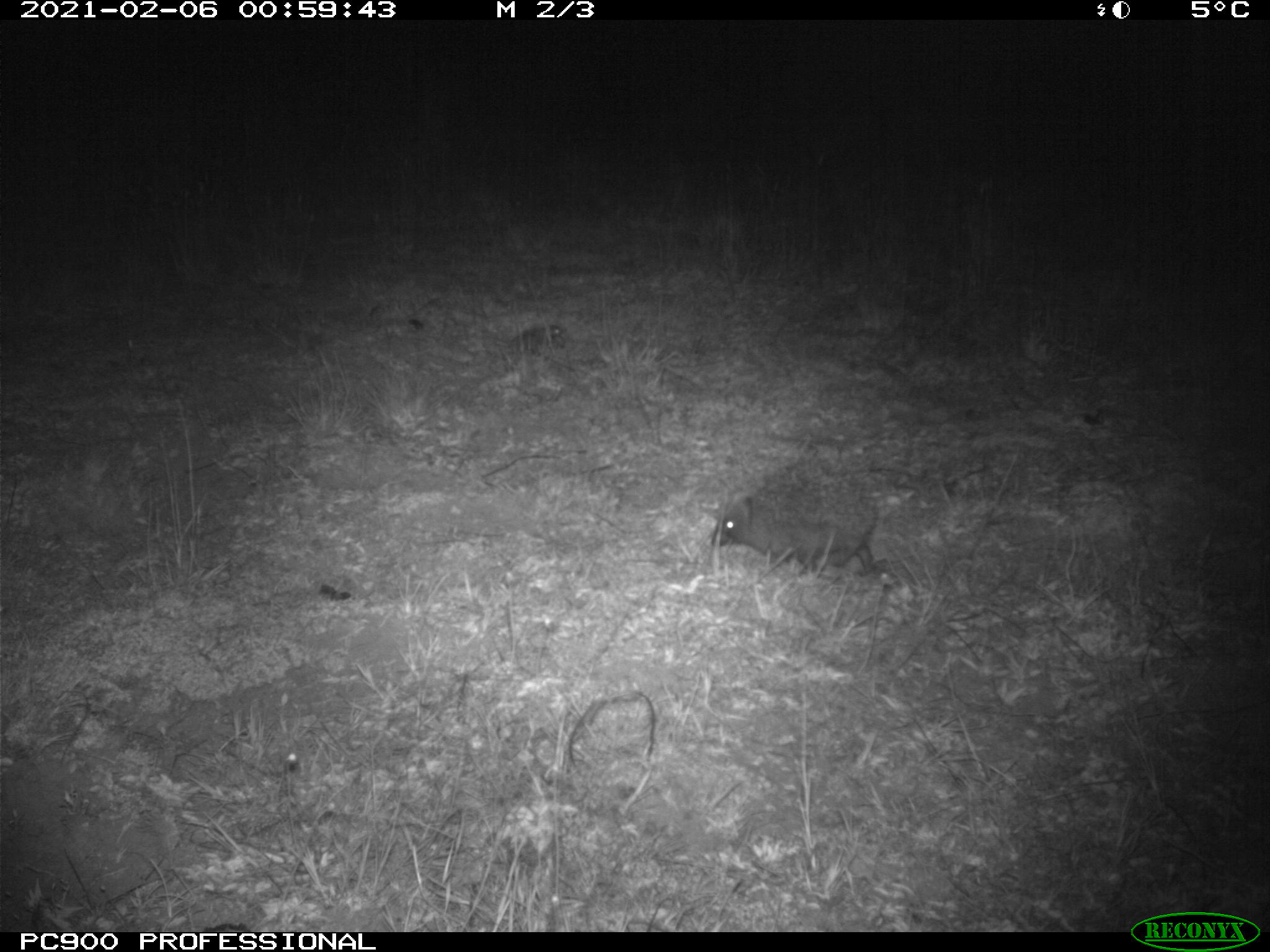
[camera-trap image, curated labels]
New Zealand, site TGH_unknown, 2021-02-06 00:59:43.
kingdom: Animalia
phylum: Chordata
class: Mammalia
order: Eulipotyphla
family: Erinaceidae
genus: Erinaceus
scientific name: Erinaceus europaeus europaeus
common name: european hedgehog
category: hedgehog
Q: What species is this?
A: Hedgehog (european hedgehog) (Erinaceus europaeus europaeus).